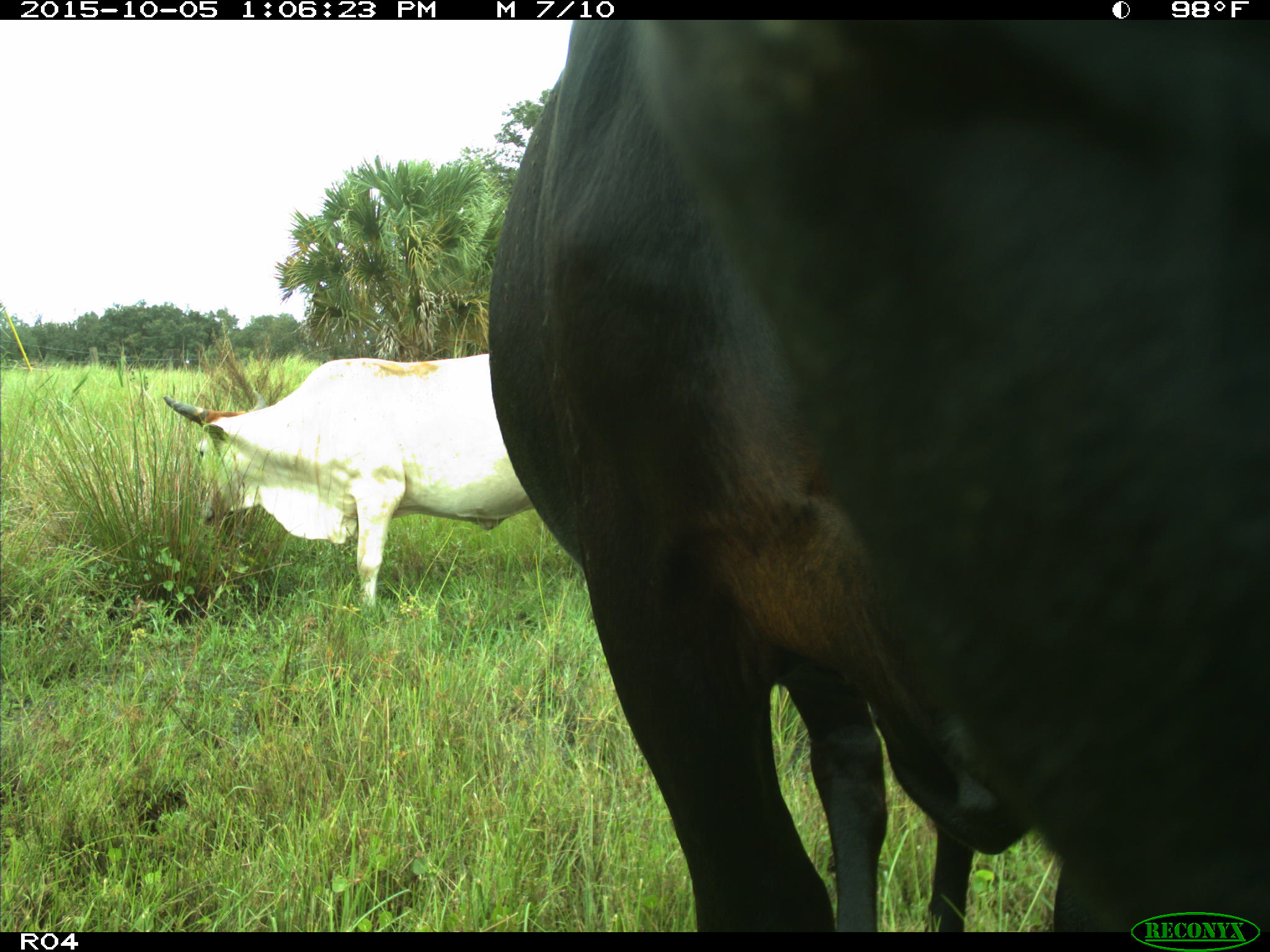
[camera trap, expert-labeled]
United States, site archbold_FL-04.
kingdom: Animalia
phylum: Chordata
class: Mammalia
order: Artiodactyla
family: Bovidae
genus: Bos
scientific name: Bos taurus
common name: domestic cow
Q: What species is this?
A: Bos taurus (domestic cow).